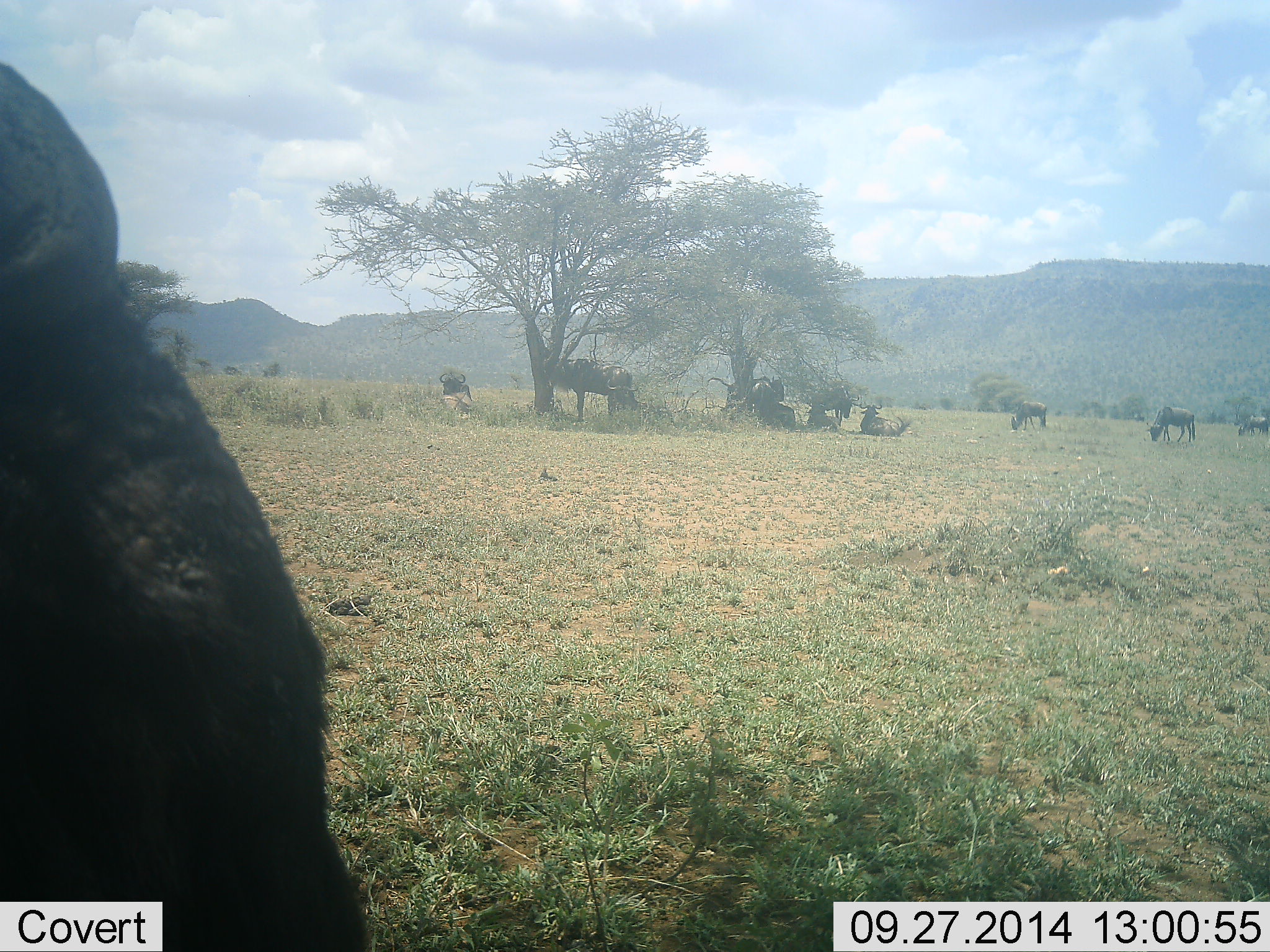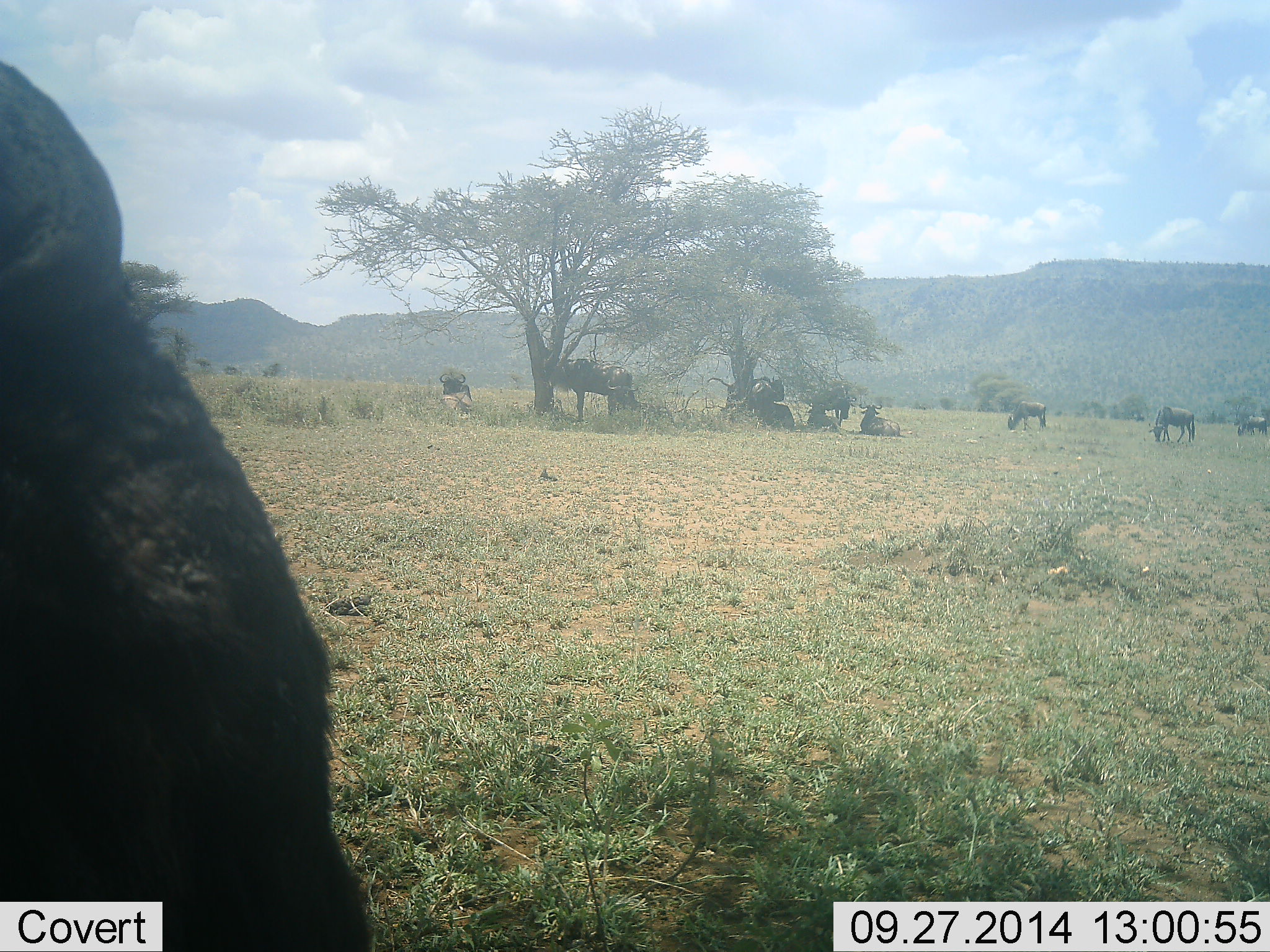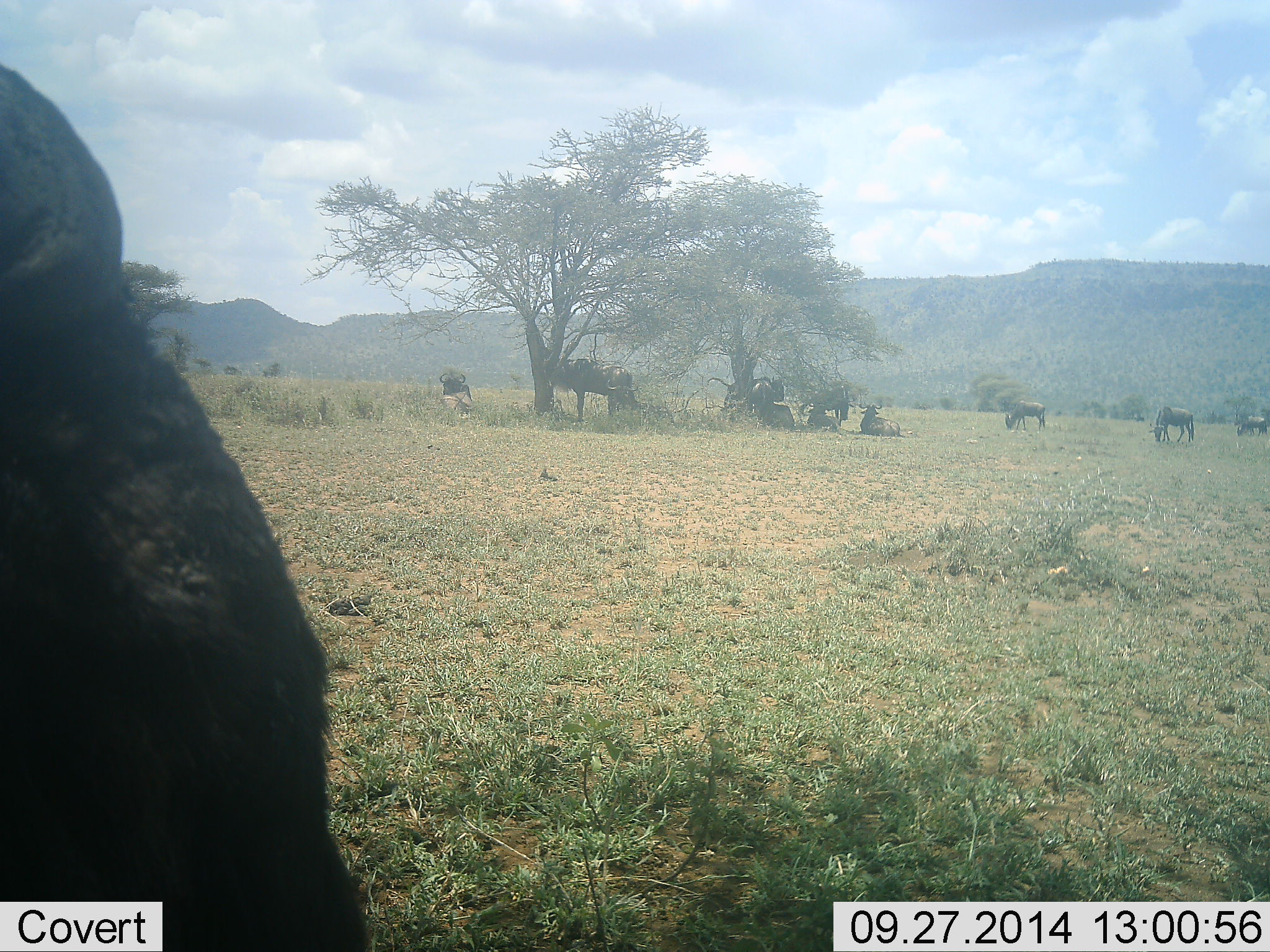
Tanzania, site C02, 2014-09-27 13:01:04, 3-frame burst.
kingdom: Animalia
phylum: Chordata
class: Mammalia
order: Artiodactyla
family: Bovidae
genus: Connochaetes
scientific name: Connochaetes taurinus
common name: blue wildebeest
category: wildebeest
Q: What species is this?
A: Wildebeest (blue wildebeest) (Connochaetes taurinus).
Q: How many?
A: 11-50.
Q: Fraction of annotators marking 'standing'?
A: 64%.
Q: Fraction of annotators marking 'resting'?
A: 91%.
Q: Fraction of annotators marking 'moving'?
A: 9%.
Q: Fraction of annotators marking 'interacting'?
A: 0%.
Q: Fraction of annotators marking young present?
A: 0%.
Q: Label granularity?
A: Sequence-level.